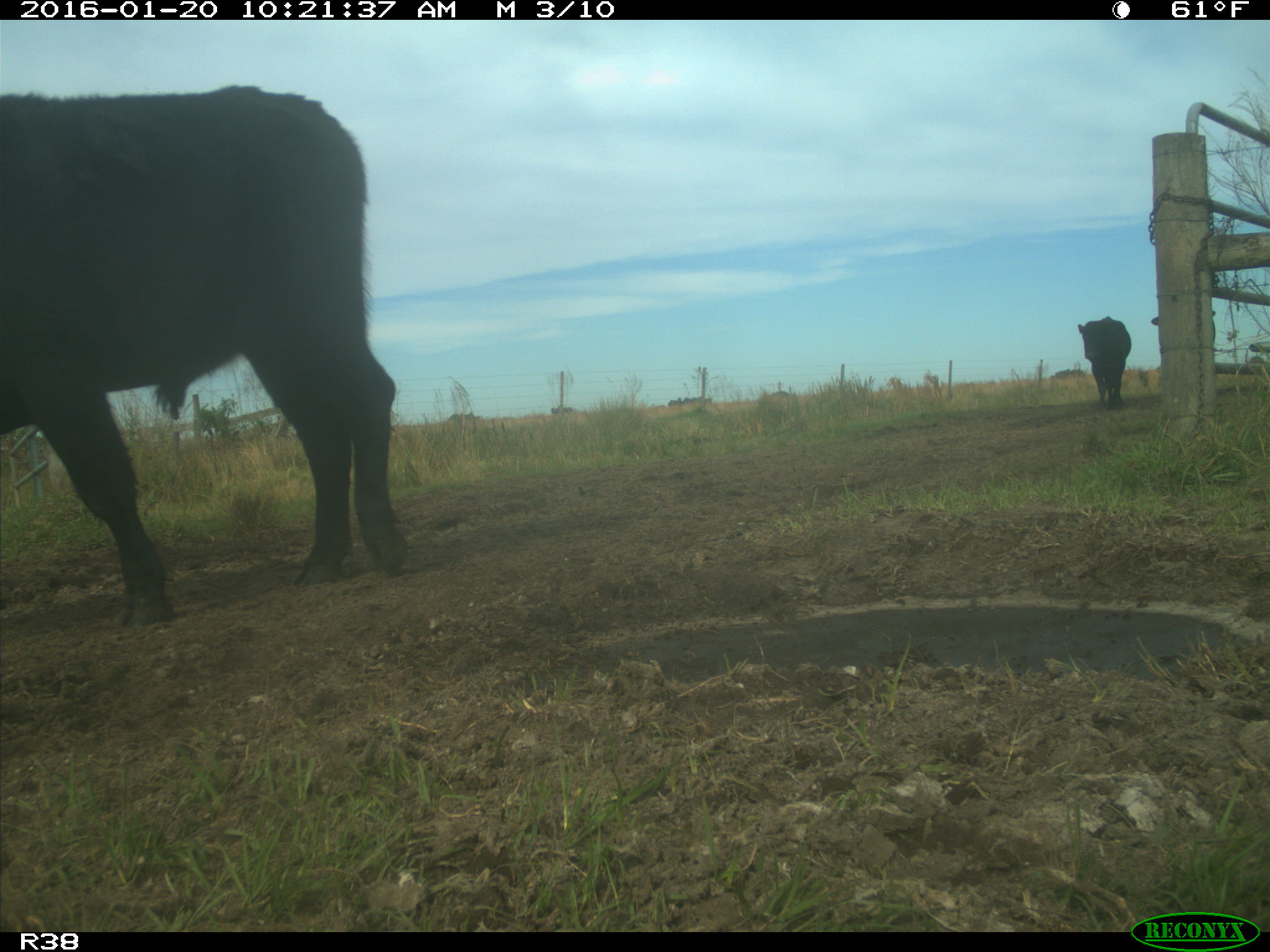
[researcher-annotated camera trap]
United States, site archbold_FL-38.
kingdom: Animalia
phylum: Chordata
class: Mammalia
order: Artiodactyla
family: Bovidae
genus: Bos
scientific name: Bos taurus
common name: domestic cow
Bos taurus (domestic cow).